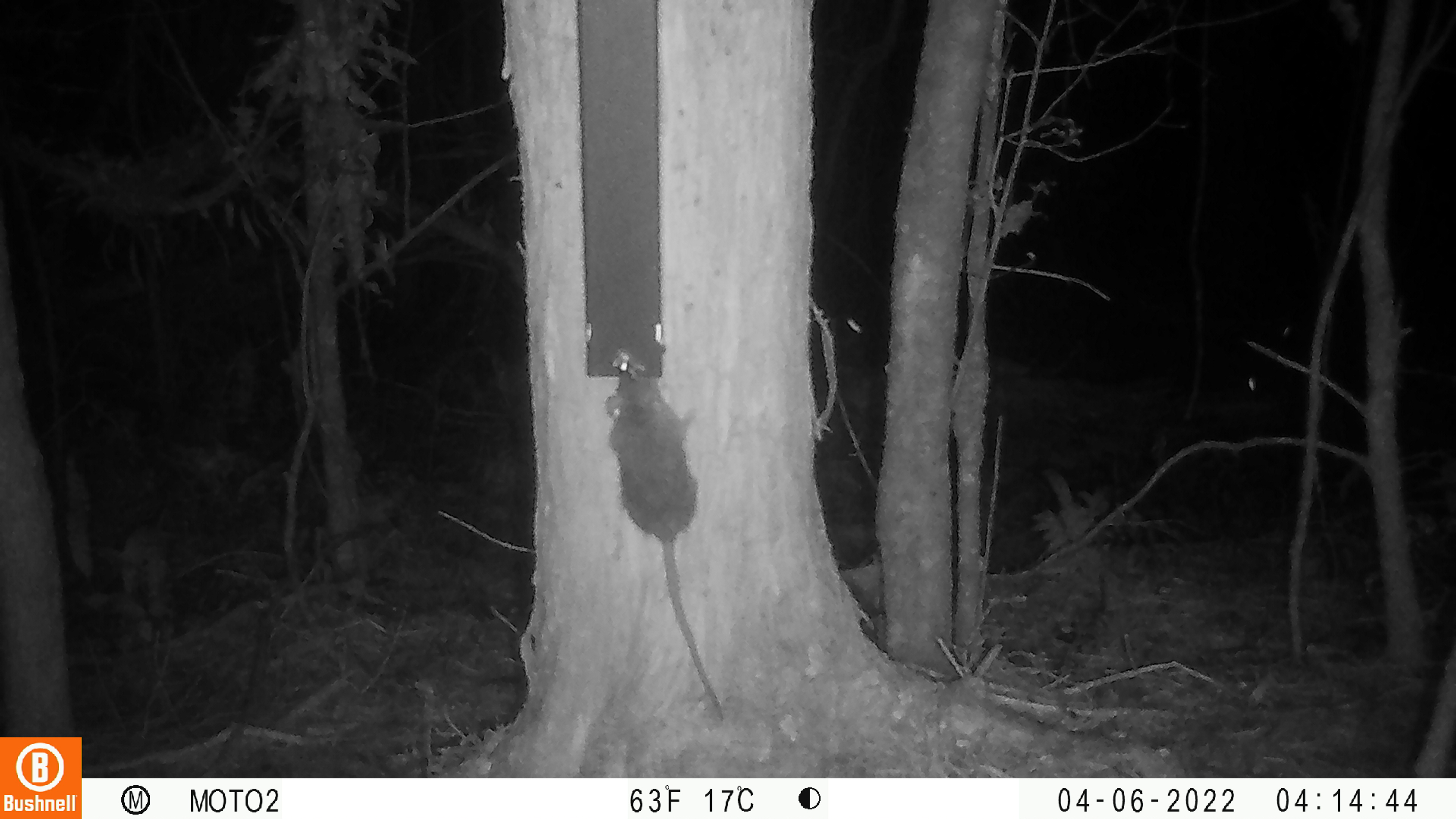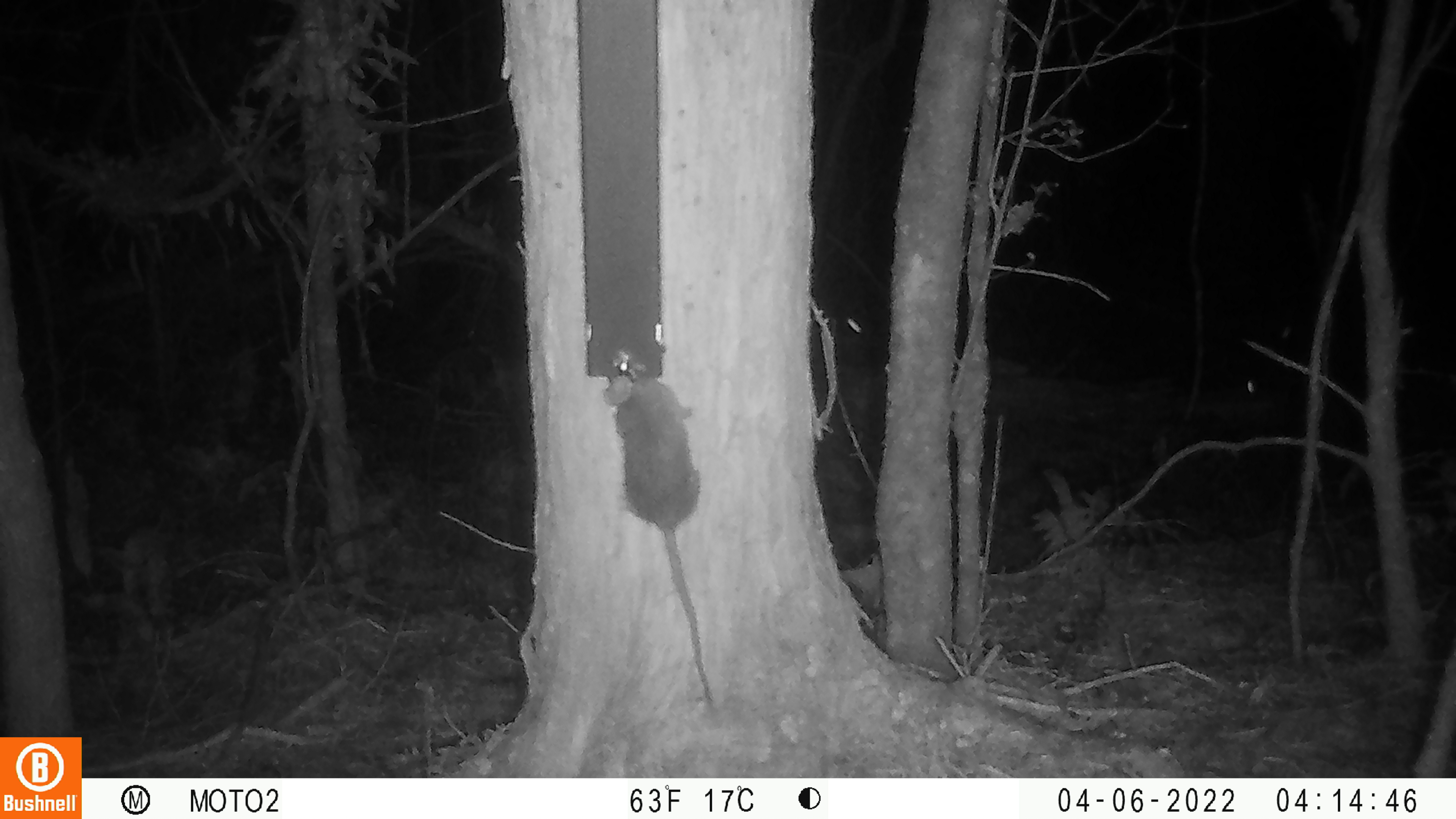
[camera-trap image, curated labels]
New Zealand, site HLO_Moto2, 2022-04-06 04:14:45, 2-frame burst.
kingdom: Animalia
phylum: Chordata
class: Mammalia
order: Rodentia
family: Muridae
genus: Rattus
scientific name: Rattus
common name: rat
Rat (Rattus).